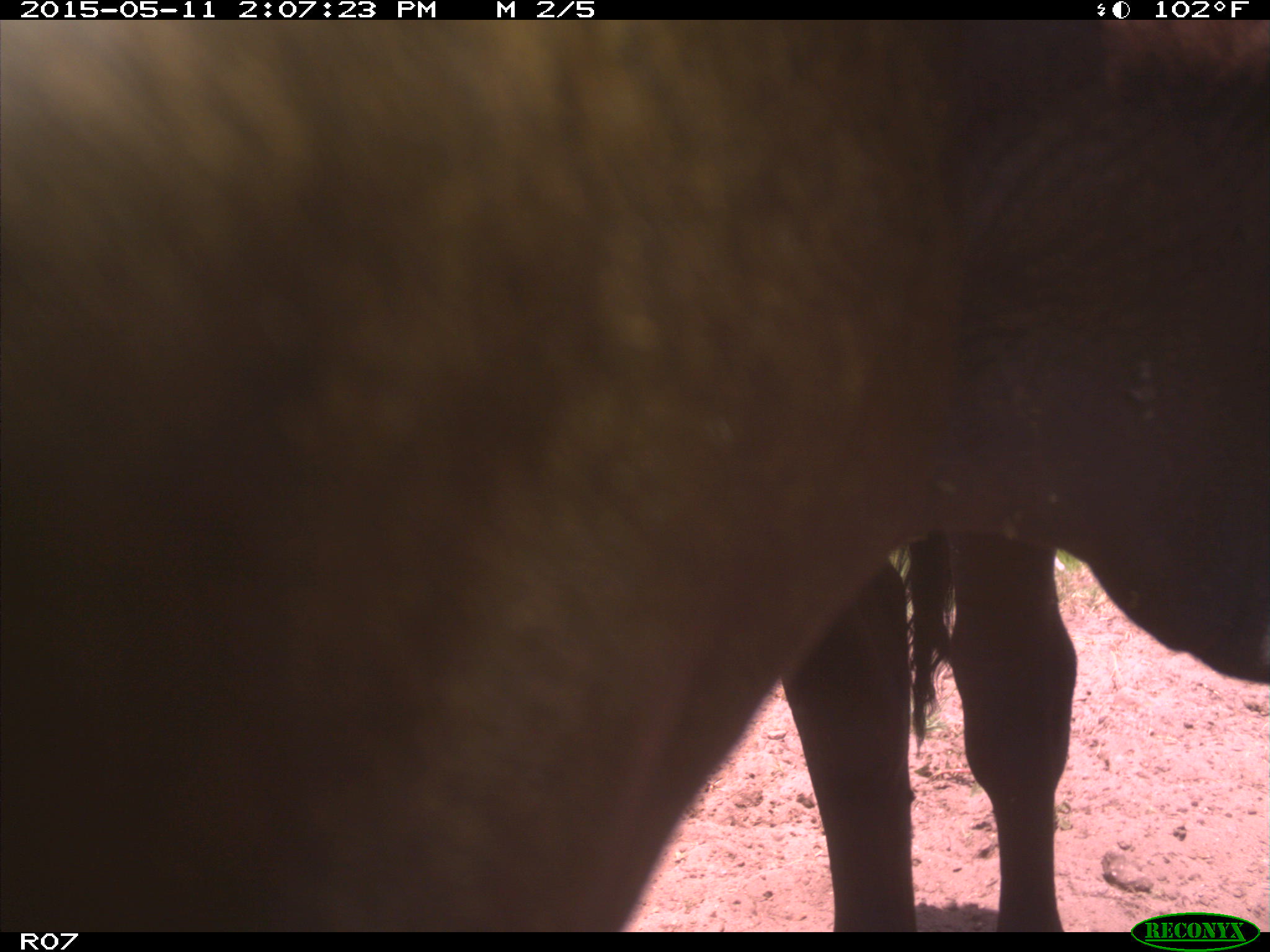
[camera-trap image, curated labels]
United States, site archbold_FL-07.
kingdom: Animalia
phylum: Chordata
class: Mammalia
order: Artiodactyla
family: Bovidae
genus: Bos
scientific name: Bos taurus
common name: domestic cow